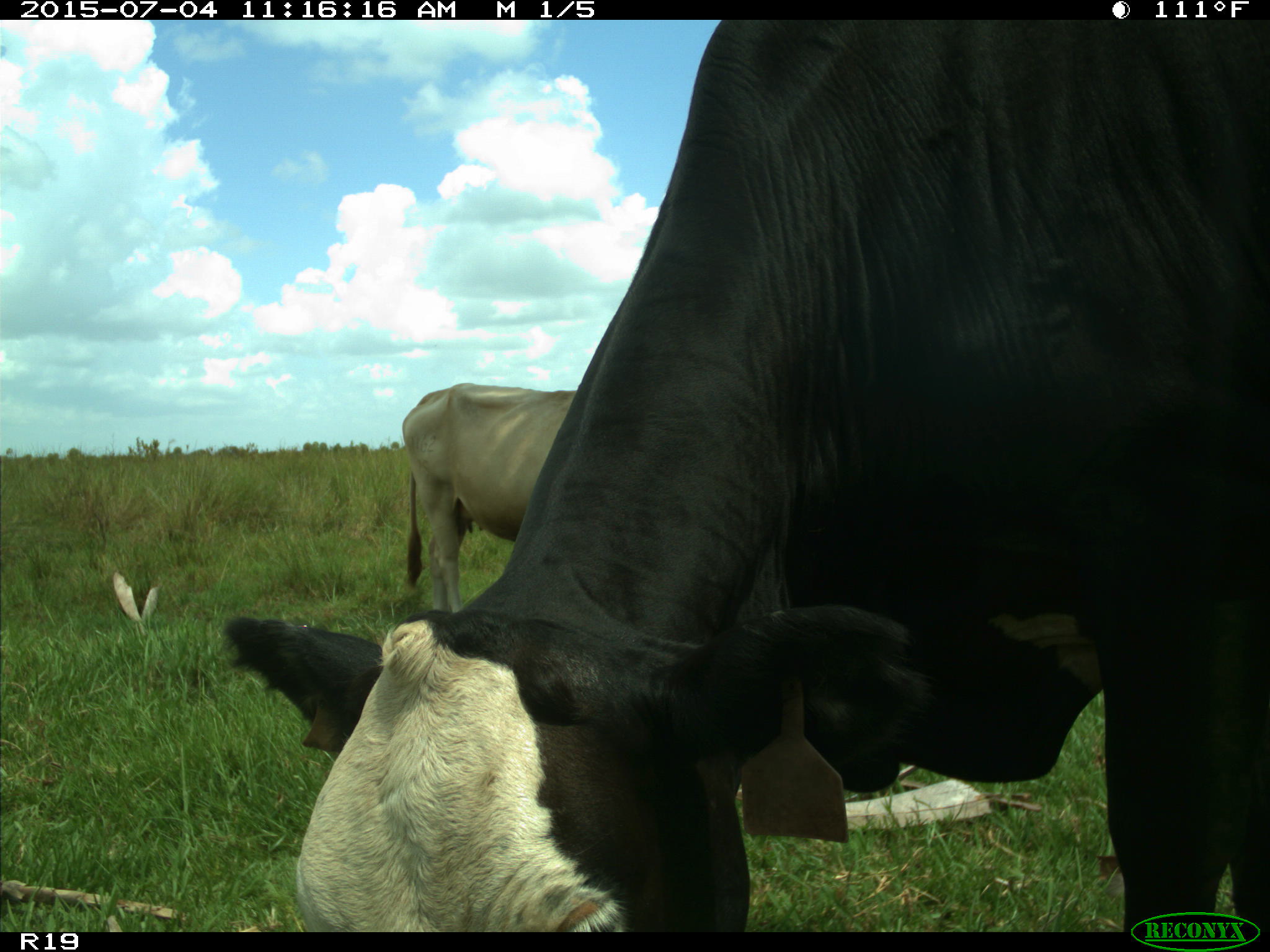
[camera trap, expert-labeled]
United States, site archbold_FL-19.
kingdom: Animalia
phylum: Chordata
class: Mammalia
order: Artiodactyla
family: Bovidae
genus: Bos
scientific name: Bos taurus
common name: domestic cow